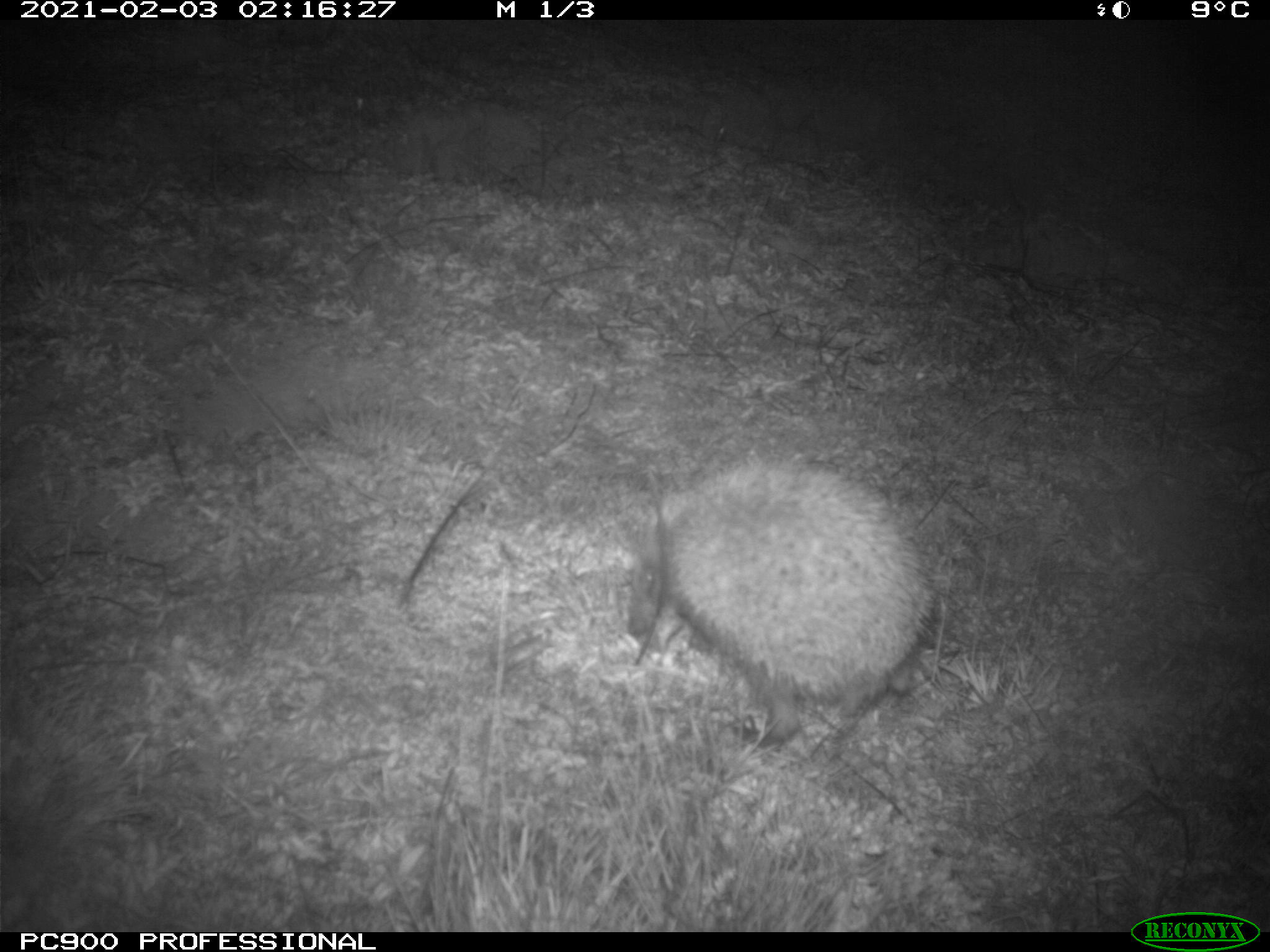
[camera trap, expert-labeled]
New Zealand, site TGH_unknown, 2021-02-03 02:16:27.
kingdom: Animalia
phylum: Chordata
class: Mammalia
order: Eulipotyphla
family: Erinaceidae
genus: Erinaceus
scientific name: Erinaceus europaeus europaeus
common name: european hedgehog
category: hedgehog